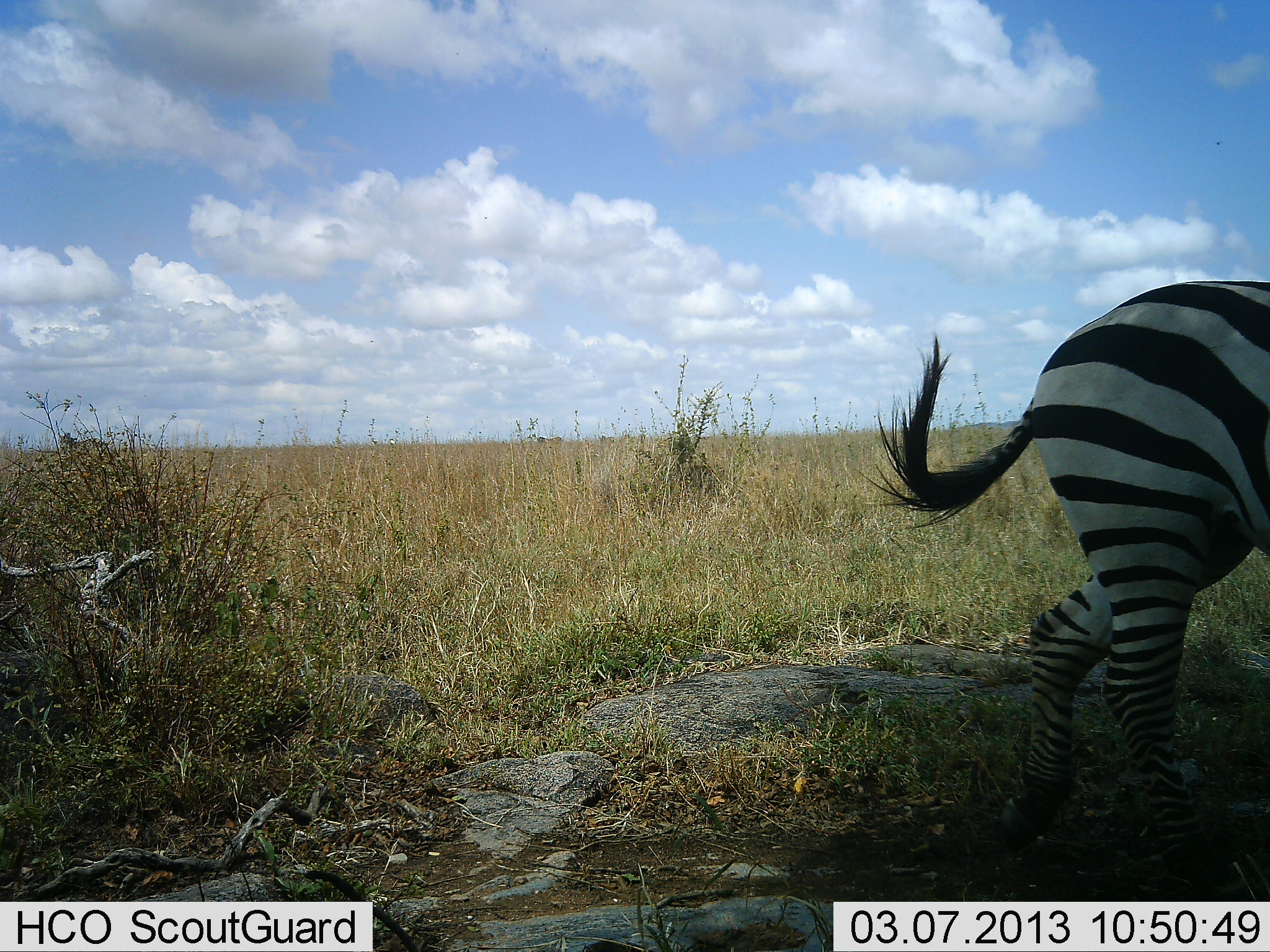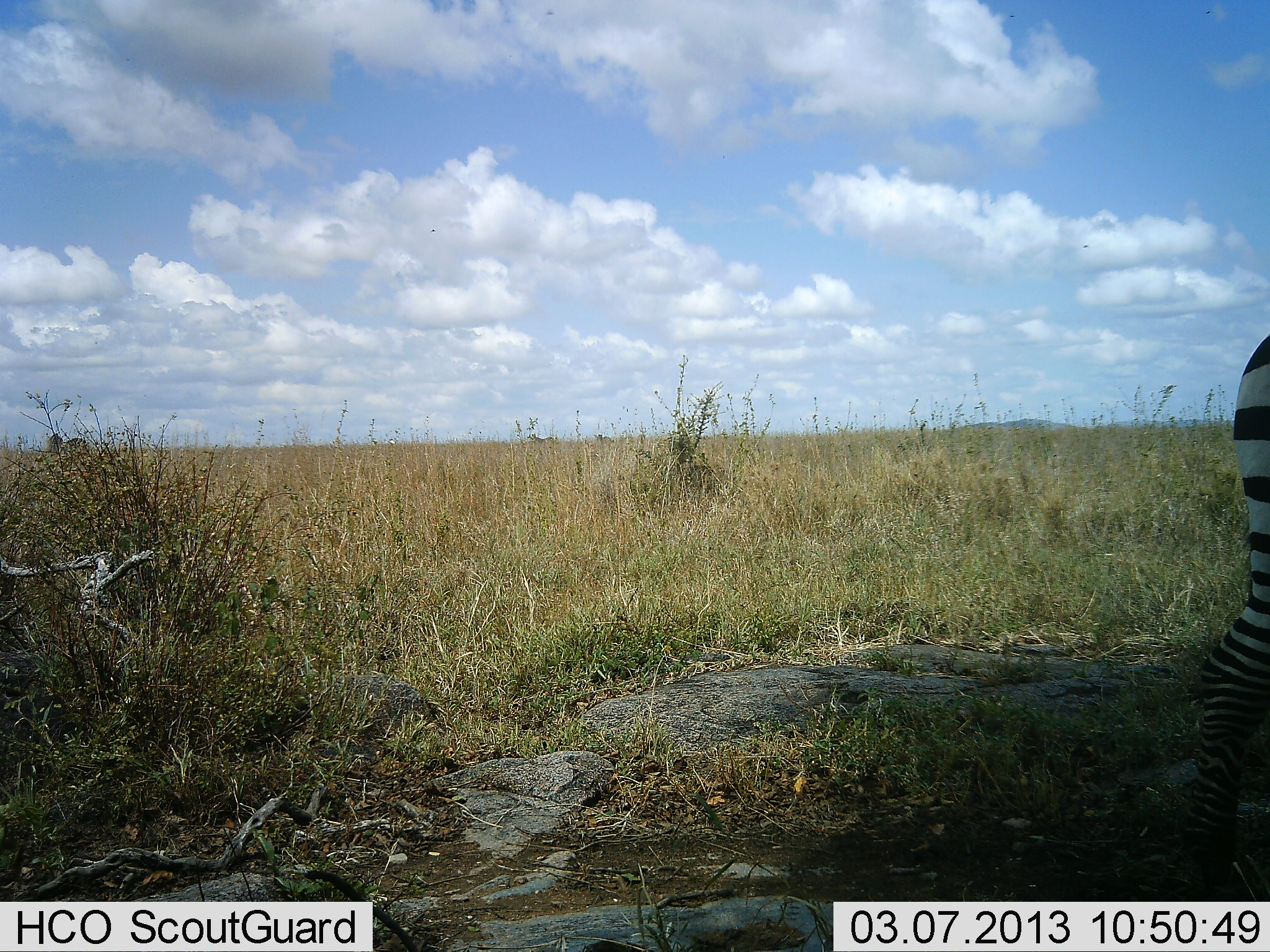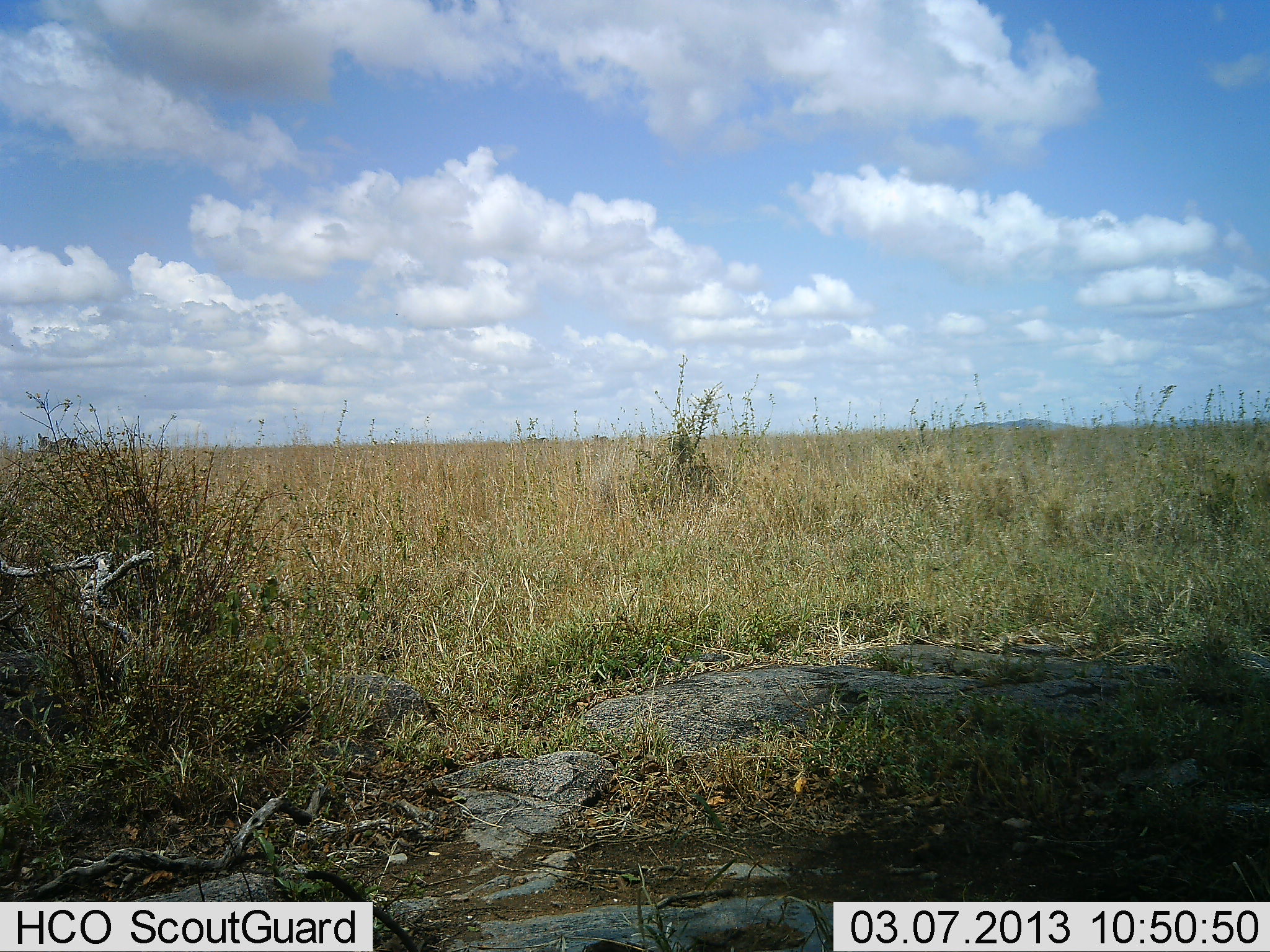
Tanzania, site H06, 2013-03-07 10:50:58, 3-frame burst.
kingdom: Animalia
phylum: Chordata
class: Mammalia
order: Perissodactyla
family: Equidae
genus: Equus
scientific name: Equus quagga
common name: plains zebra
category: zebra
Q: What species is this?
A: Zebra (plains zebra) (Equus quagga).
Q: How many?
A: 1.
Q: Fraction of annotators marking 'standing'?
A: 41%.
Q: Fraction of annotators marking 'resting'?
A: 0%.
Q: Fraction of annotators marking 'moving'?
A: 59%.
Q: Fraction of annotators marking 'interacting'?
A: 0%.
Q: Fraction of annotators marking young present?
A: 0%.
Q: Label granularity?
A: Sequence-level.